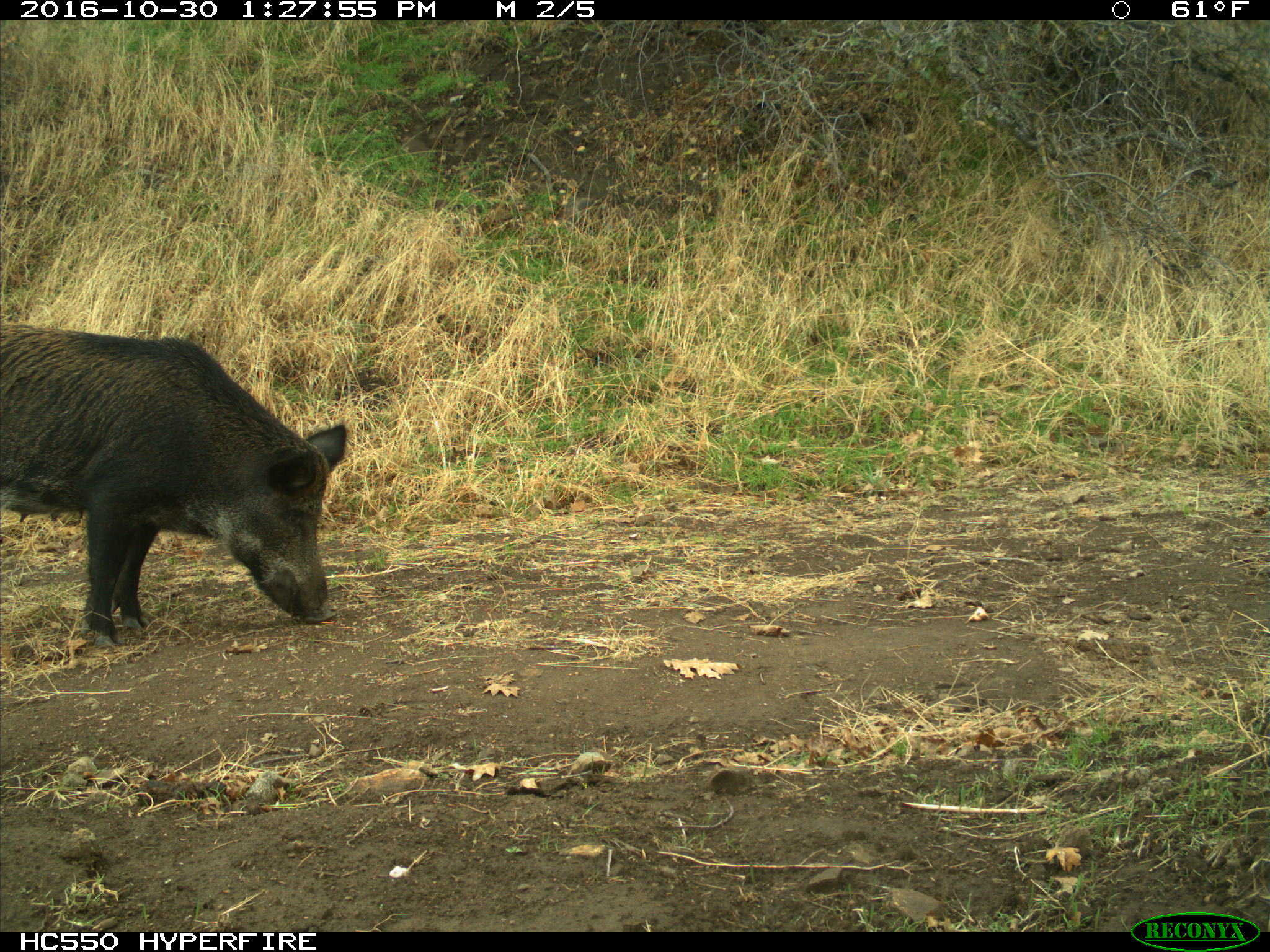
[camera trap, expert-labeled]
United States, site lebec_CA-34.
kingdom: Animalia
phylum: Chordata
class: Mammalia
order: Artiodactyla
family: Suidae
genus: Sus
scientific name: Sus scrofa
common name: wild boar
Sus scrofa (wild boar).